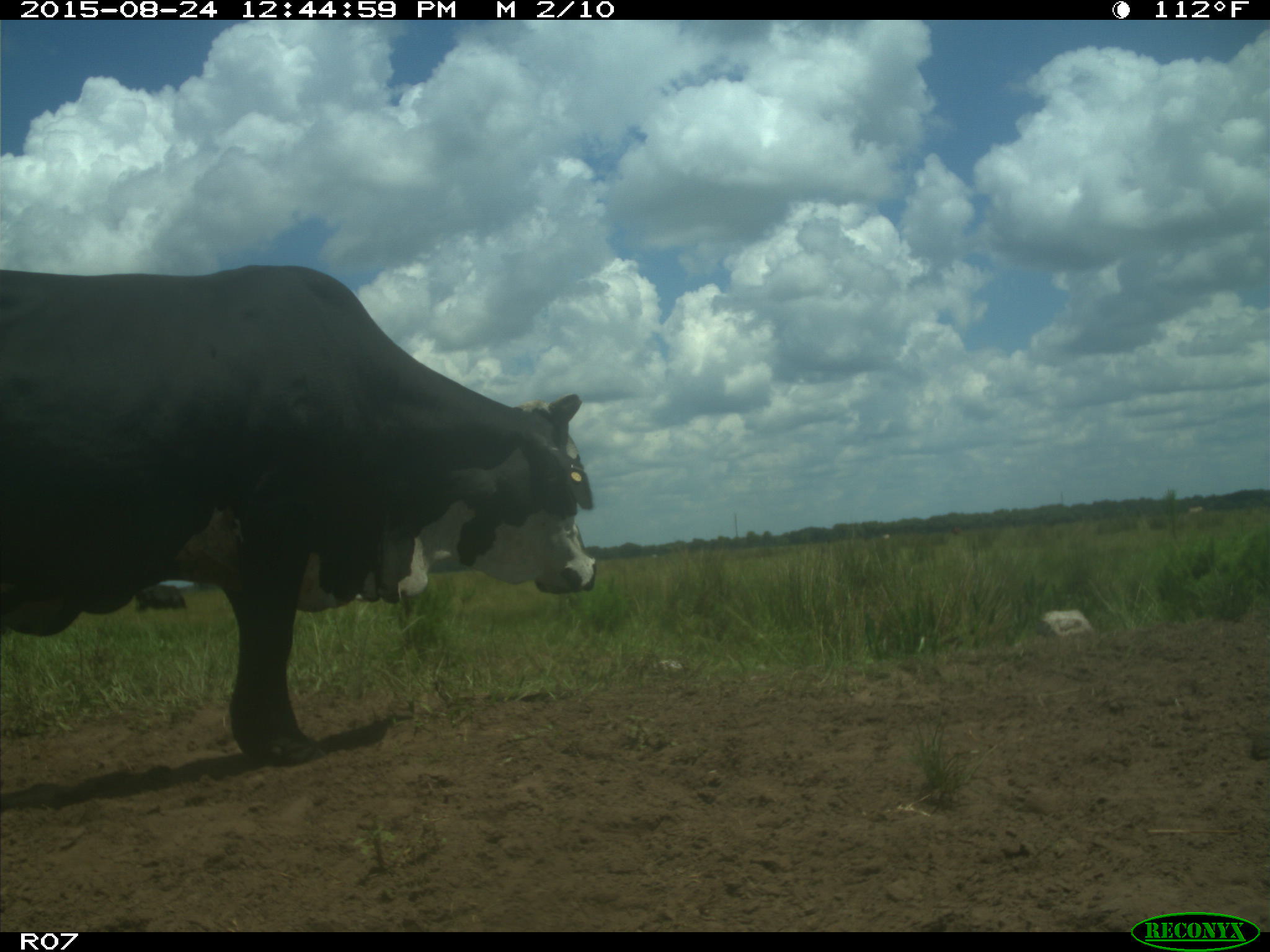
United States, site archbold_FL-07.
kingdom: Animalia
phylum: Chordata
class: Mammalia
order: Artiodactyla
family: Bovidae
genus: Bos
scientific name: Bos taurus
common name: domestic cow